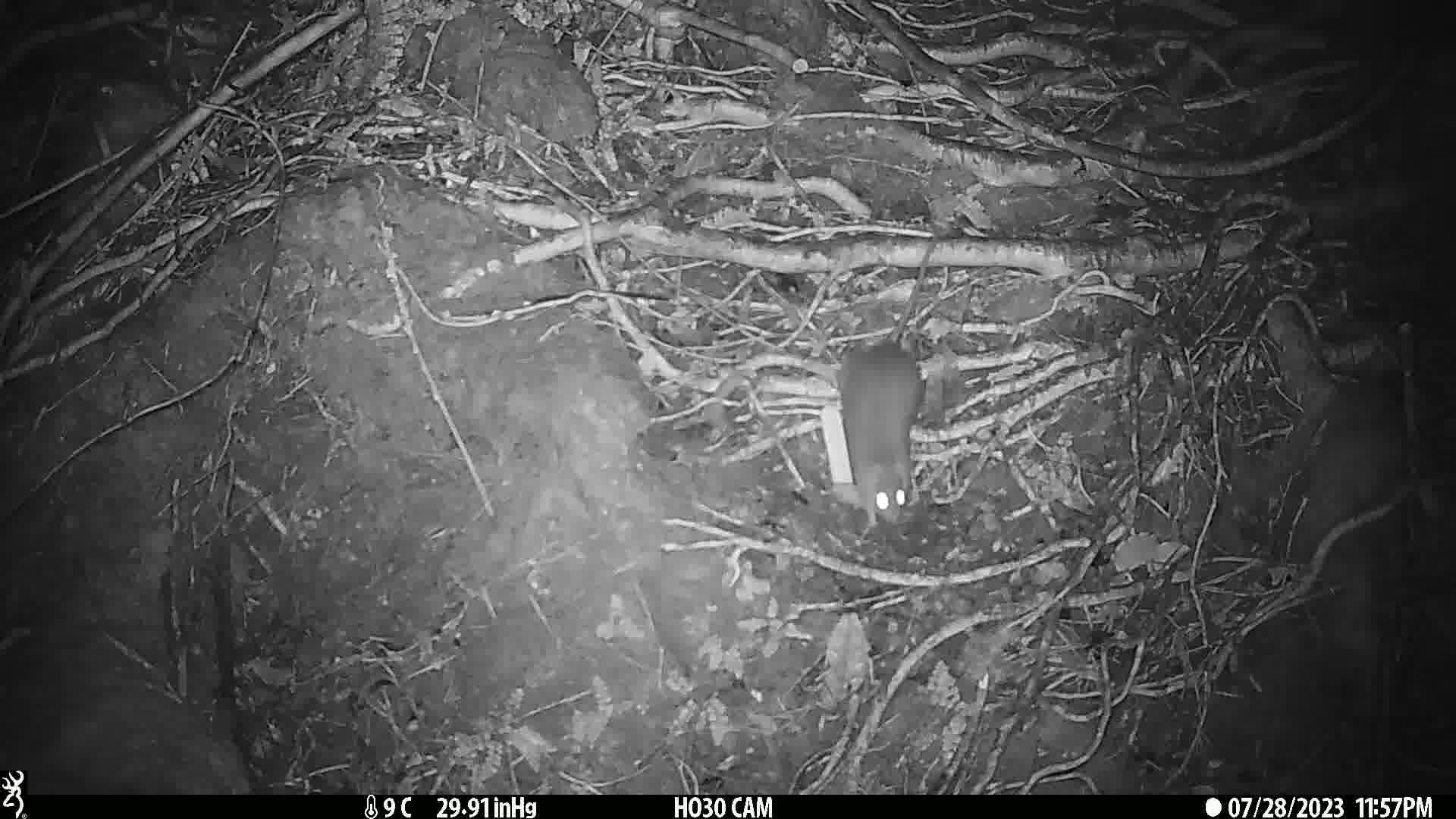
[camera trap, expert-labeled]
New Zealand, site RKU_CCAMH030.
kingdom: Animalia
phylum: Chordata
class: Mammalia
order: Rodentia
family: Muridae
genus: Rattus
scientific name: Rattus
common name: rat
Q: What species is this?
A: Rat (Rattus).